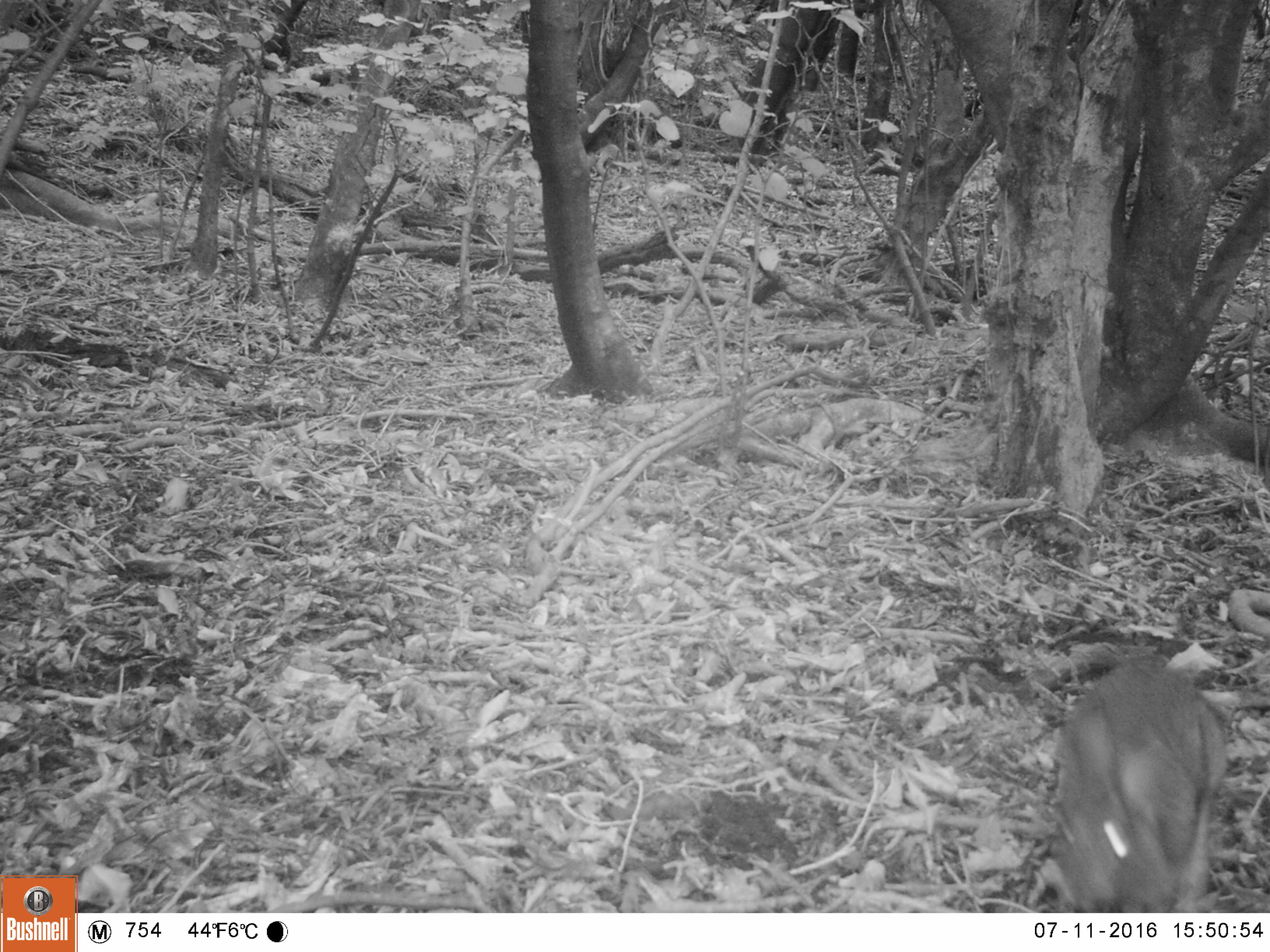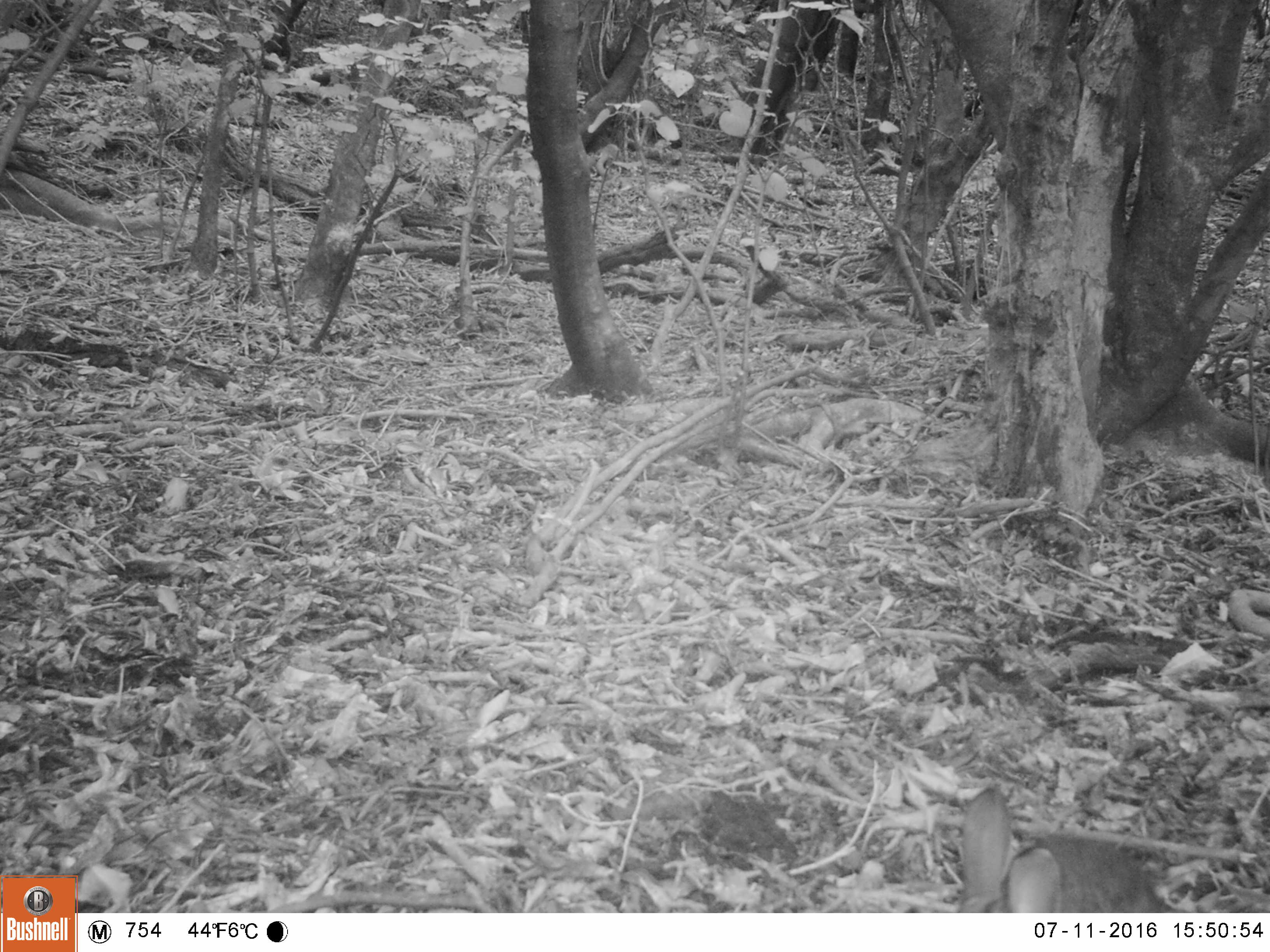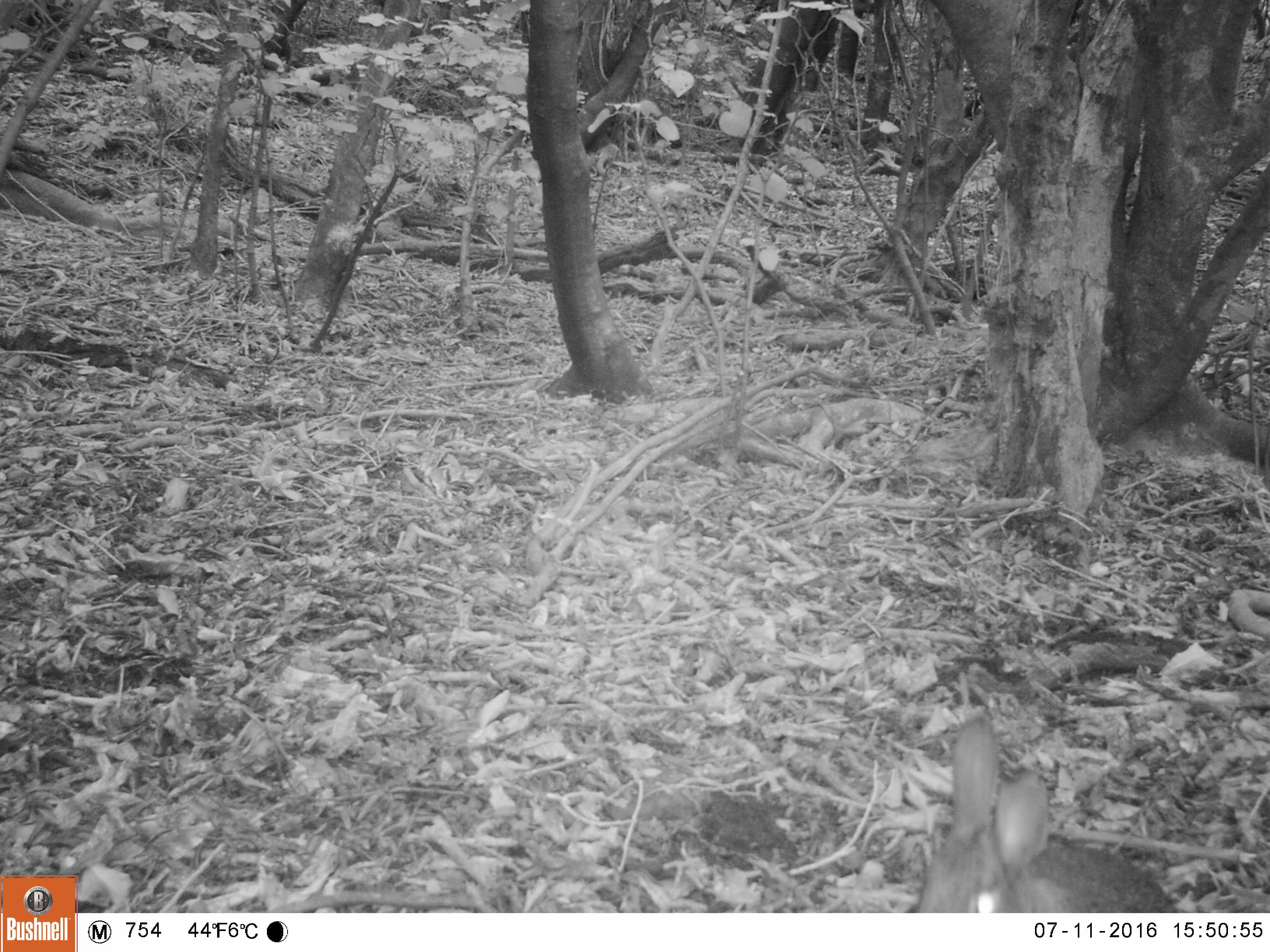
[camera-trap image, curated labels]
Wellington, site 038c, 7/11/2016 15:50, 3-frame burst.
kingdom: Animalia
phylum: Chordata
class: Mammalia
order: Lagomorpha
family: Leporidae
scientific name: Leporidae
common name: rabbit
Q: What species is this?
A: Rabbit (Leporidae).